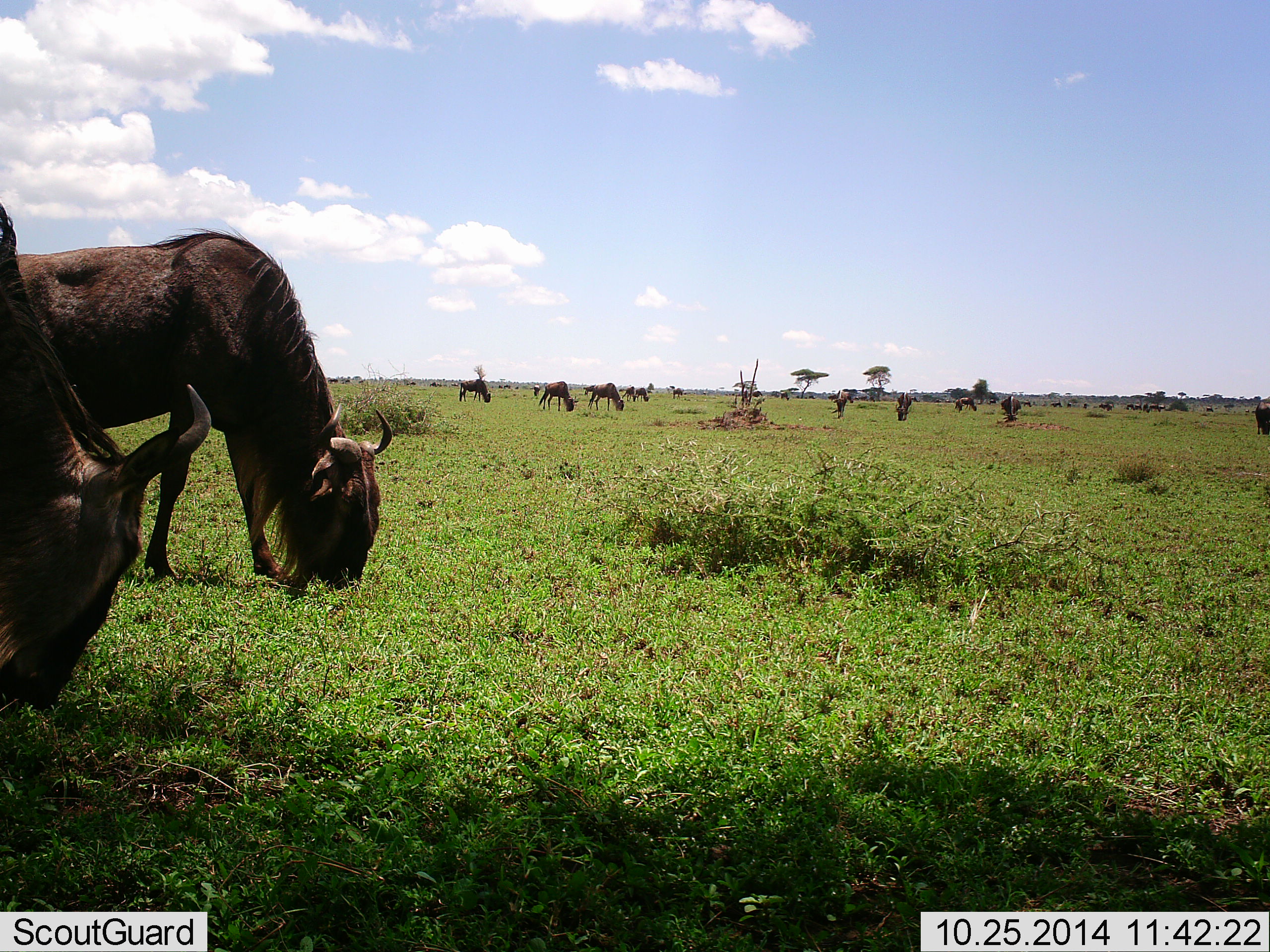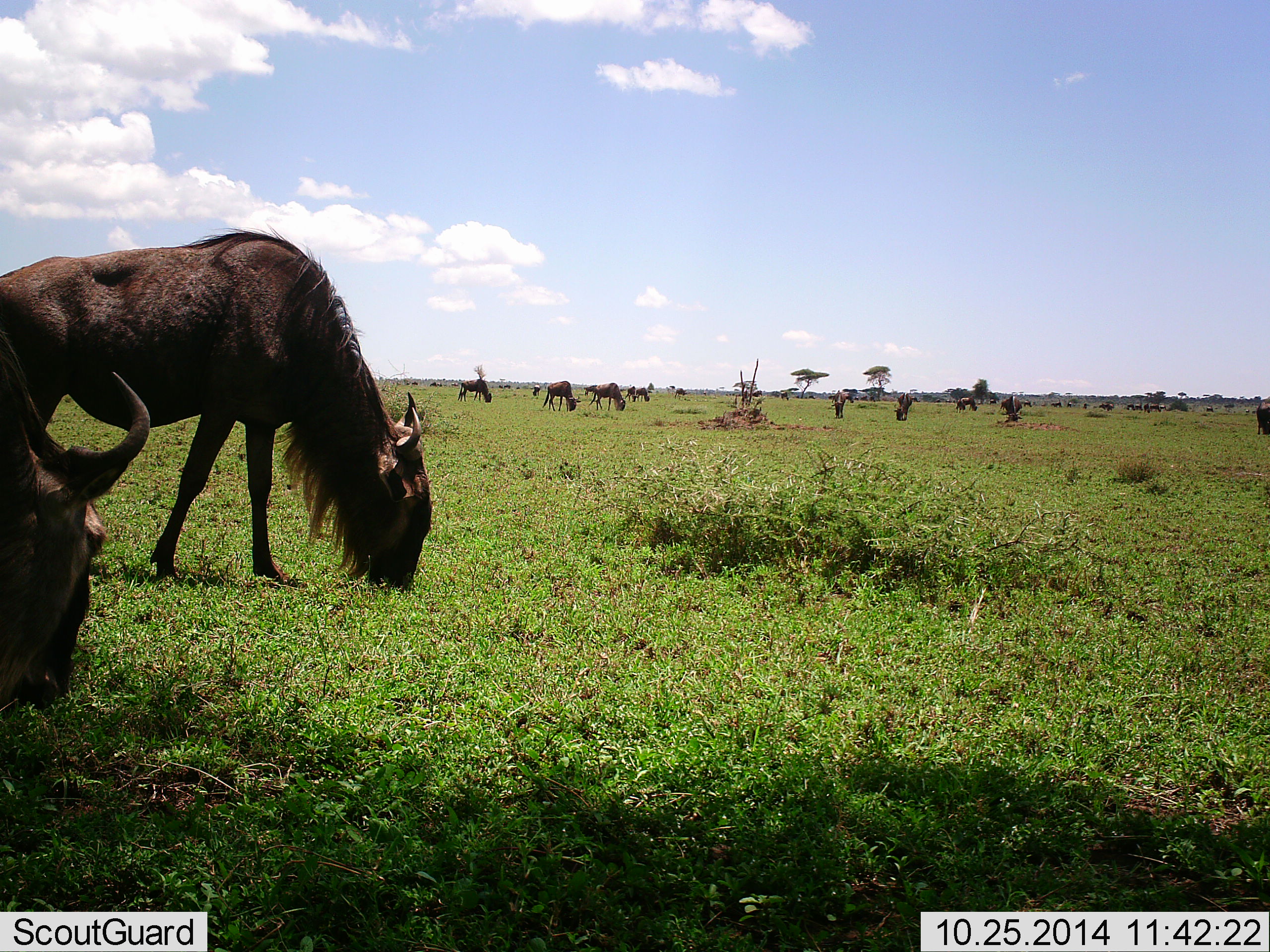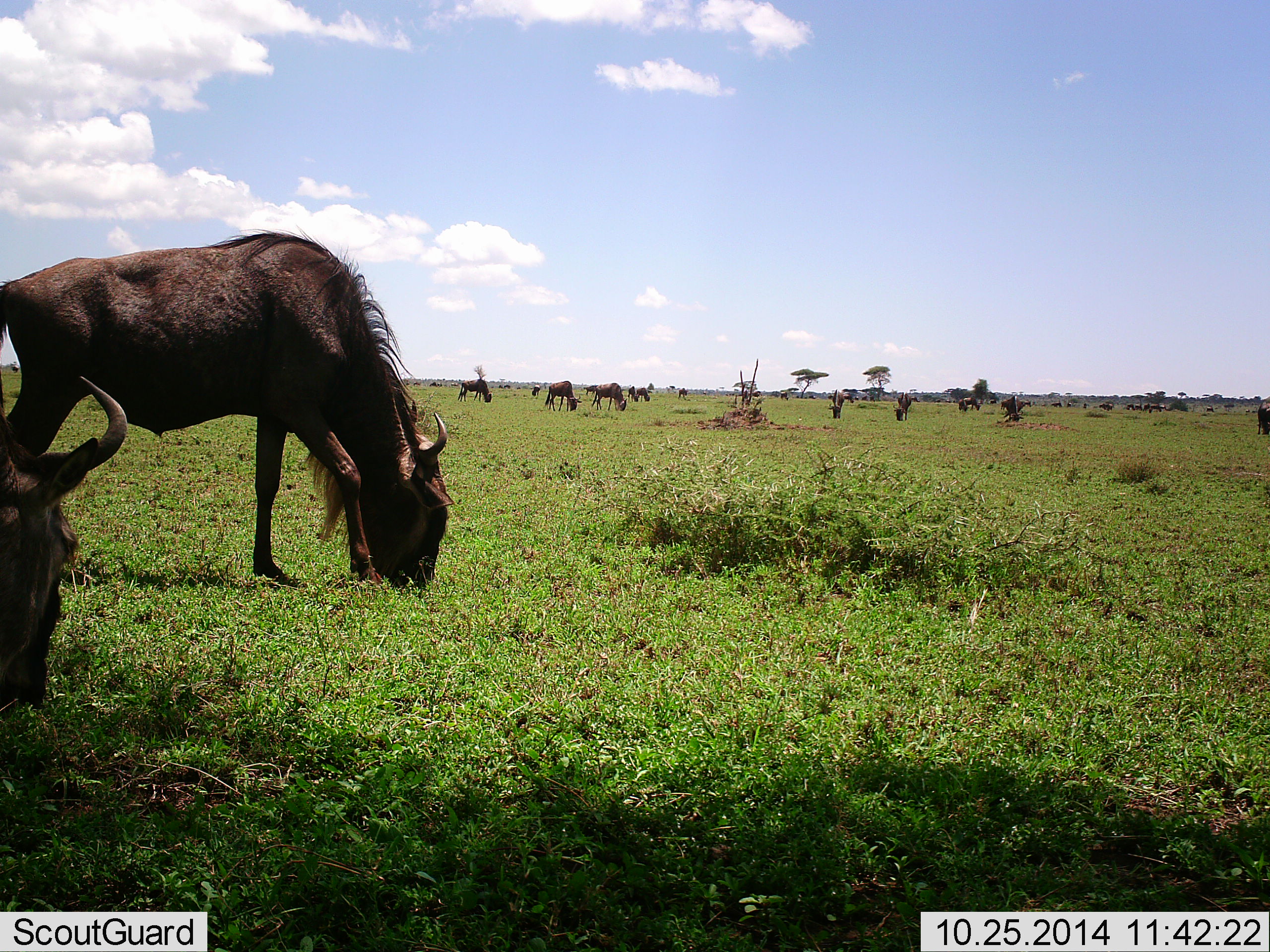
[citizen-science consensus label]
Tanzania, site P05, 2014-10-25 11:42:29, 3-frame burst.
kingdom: Animalia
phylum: Chordata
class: Mammalia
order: Artiodactyla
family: Bovidae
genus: Connochaetes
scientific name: Connochaetes taurinus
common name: blue wildebeest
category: wildebeest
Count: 11-50.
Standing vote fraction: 50%.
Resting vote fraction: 0%.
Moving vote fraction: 20%.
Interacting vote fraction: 0%.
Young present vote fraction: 0%.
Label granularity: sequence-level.